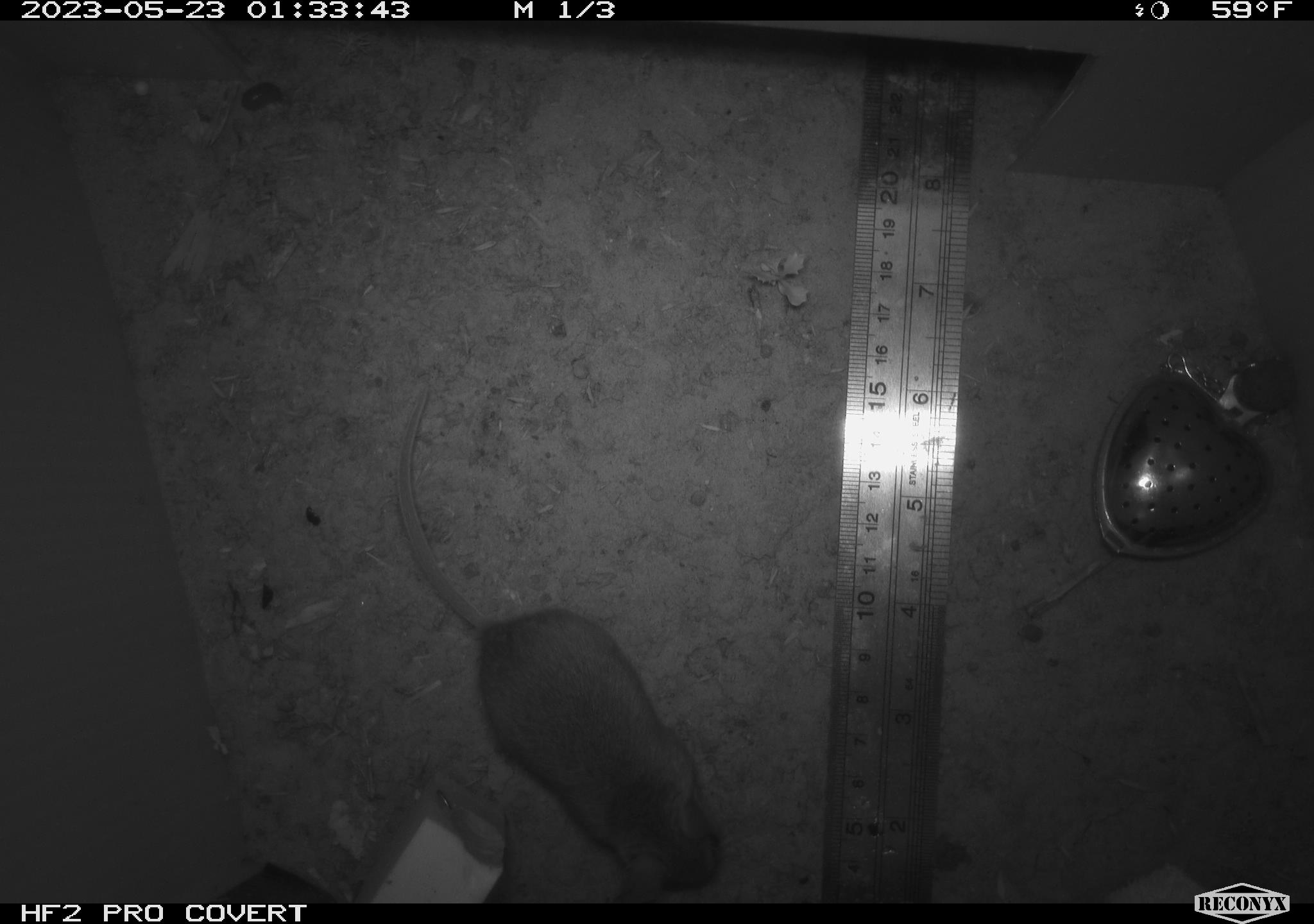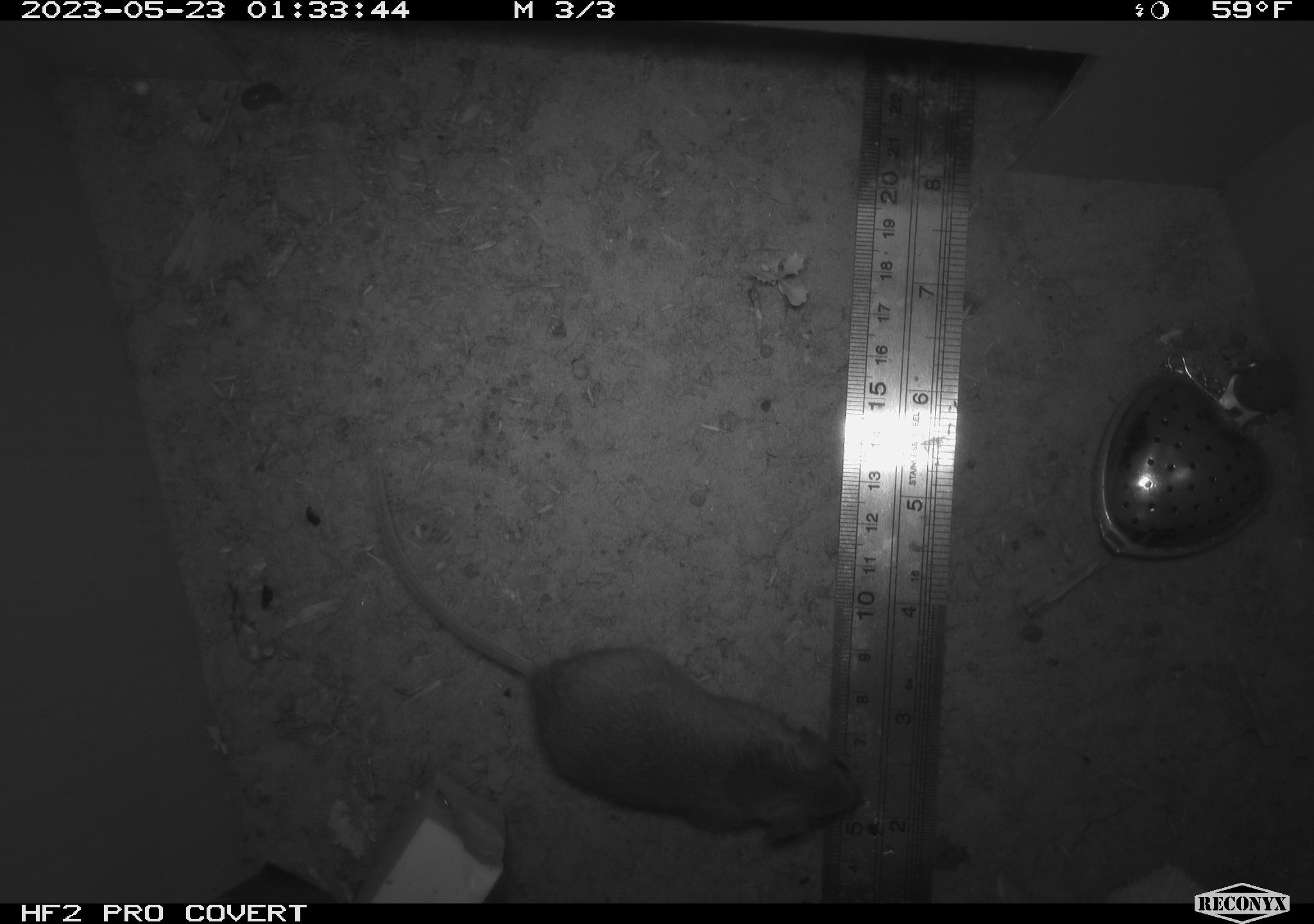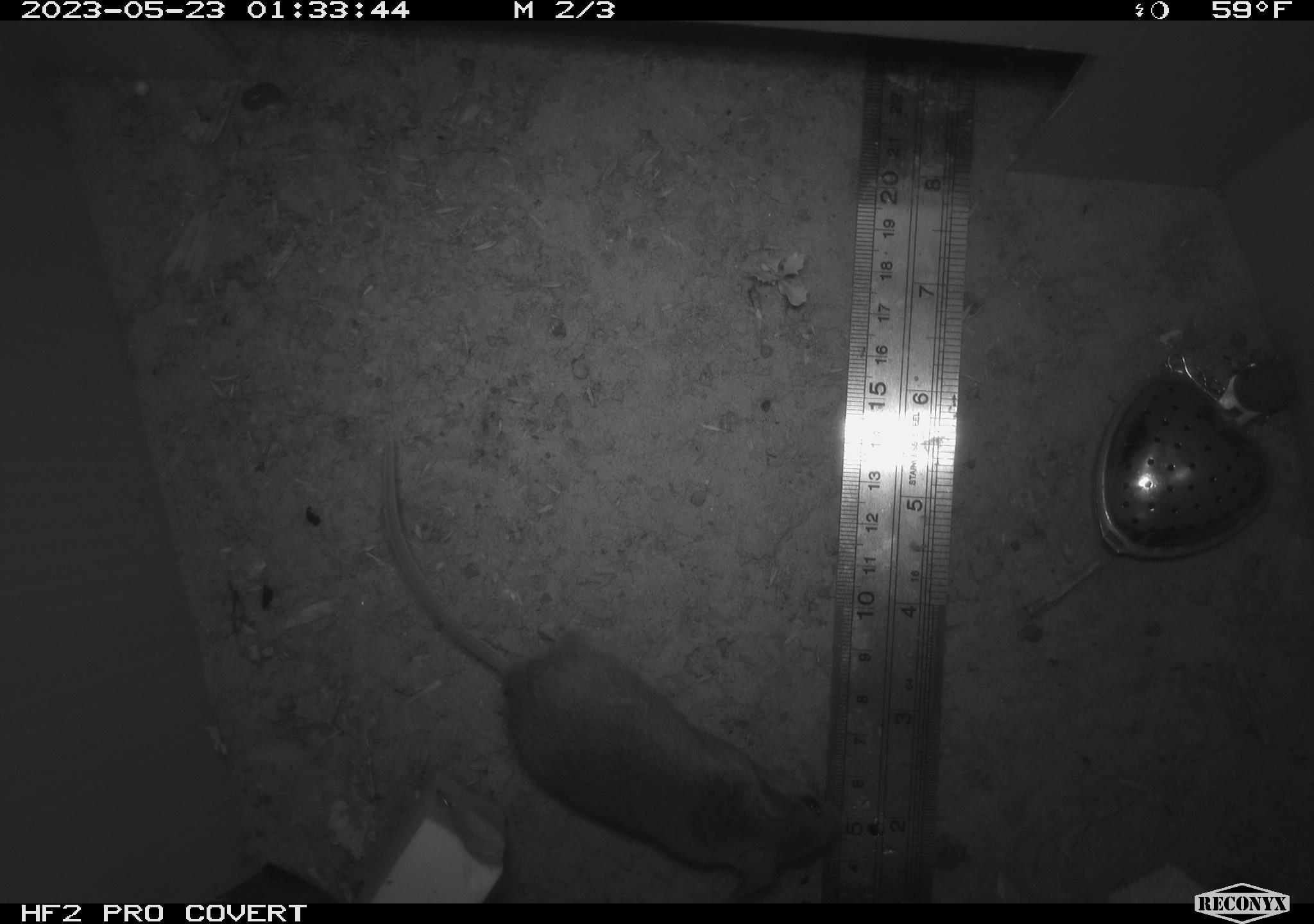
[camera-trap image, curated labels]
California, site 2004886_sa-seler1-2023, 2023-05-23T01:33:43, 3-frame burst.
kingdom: Animalia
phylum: Chordata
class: Mammalia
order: Rodentia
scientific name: Rodentia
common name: mouse species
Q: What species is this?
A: Mouse species (Rodentia).